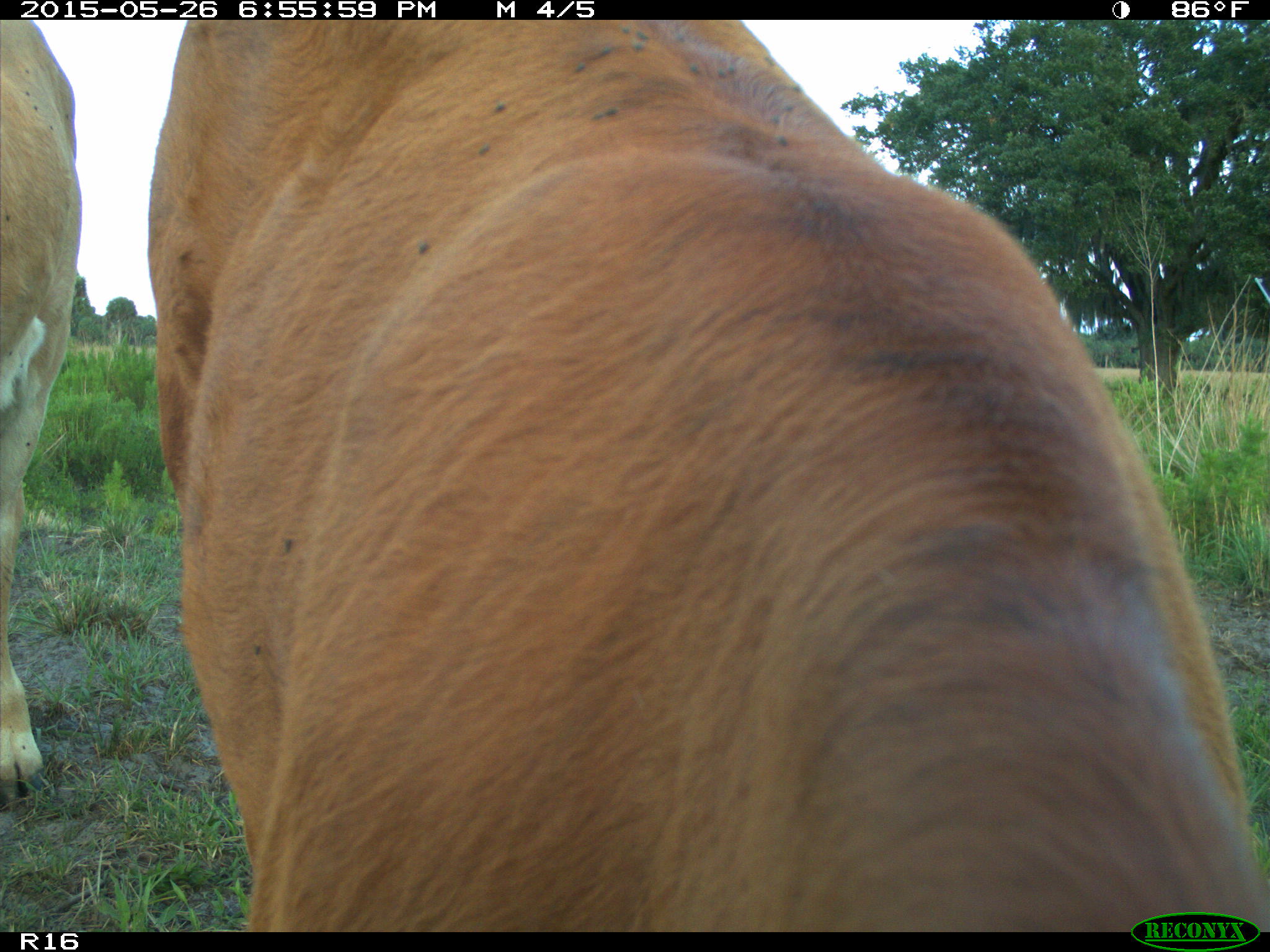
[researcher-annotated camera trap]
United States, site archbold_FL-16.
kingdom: Animalia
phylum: Chordata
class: Mammalia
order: Artiodactyla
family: Bovidae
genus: Bos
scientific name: Bos taurus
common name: domestic cow